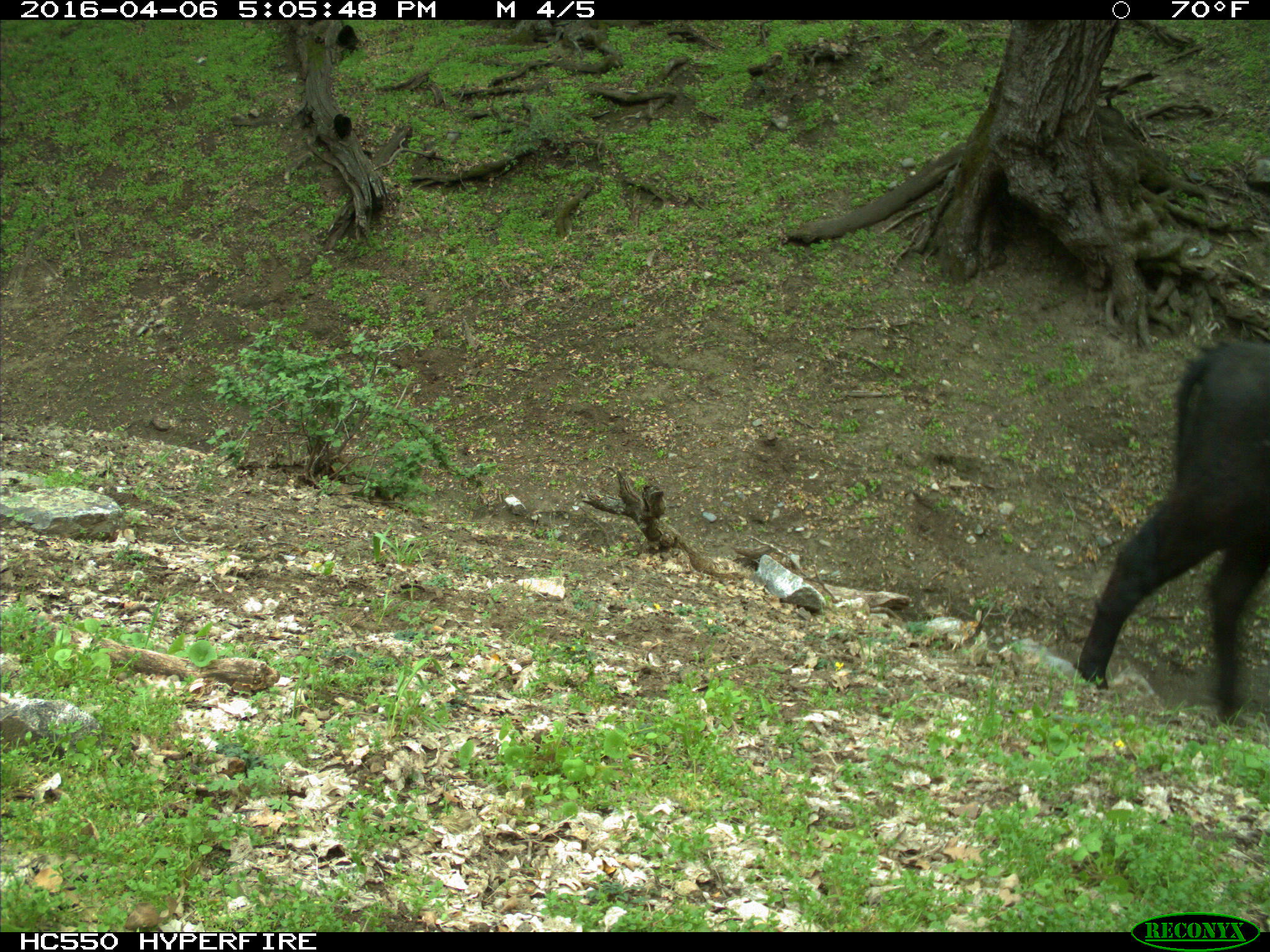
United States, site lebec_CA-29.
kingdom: Animalia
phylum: Chordata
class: Mammalia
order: Artiodactyla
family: Bovidae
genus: Bos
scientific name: Bos taurus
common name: domestic cow